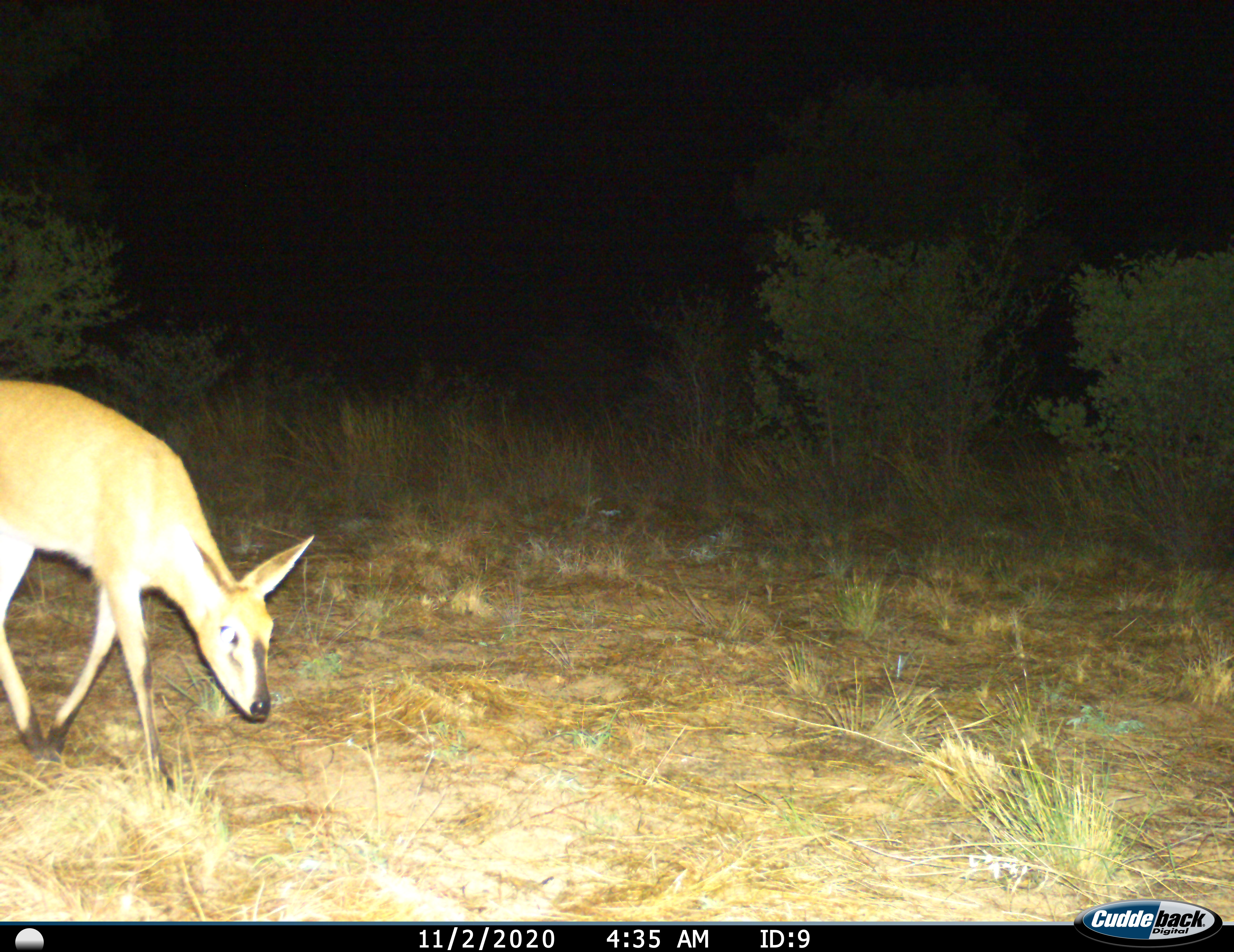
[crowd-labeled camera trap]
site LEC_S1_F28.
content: unidentified animal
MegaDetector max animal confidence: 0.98